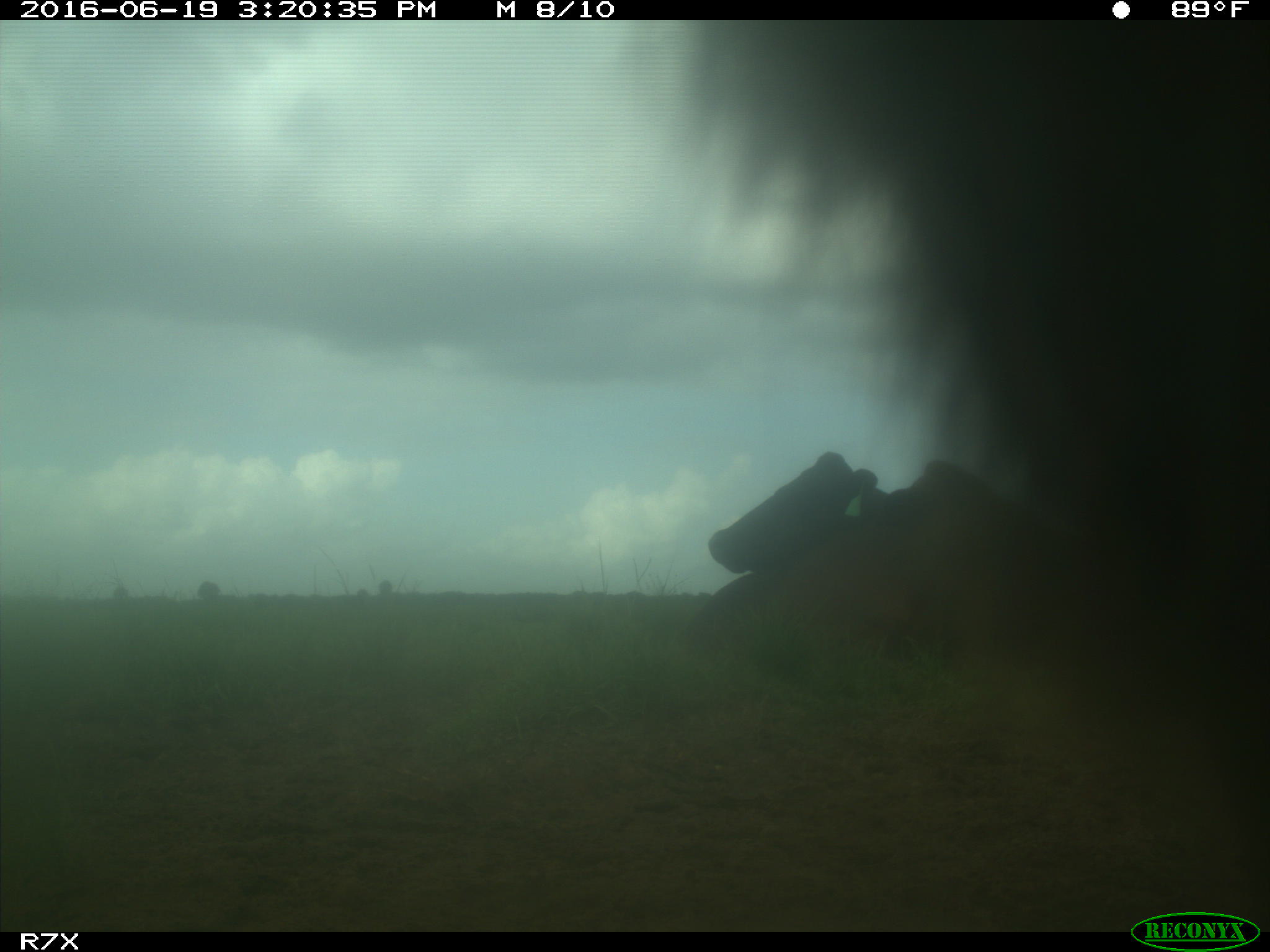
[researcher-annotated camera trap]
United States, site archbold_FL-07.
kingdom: Animalia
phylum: Chordata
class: Mammalia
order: Artiodactyla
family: Bovidae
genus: Bos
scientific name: Bos taurus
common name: domestic cow